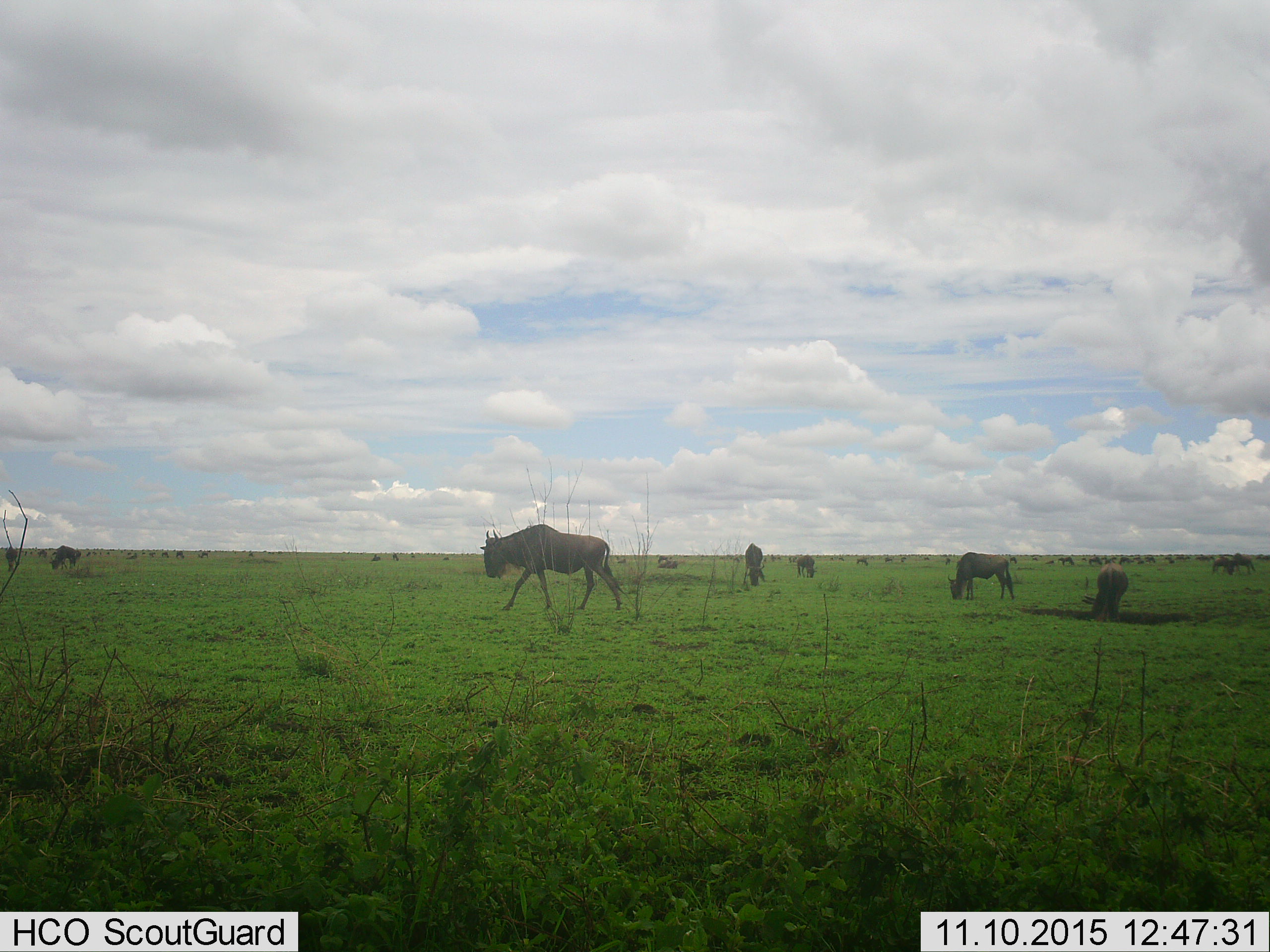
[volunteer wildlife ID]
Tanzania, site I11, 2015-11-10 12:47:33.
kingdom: Animalia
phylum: Chordata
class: Mammalia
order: Artiodactyla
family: Bovidae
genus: Connochaetes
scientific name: Connochaetes taurinus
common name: blue wildebeest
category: wildebeest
Wildebeest (blue wildebeest) (Connochaetes taurinus), count 11-50. Behavior (volunteer vote fractions): standing 40%, resting 40%, moving 70%, interacting 20%. Young present (vote fraction): 10%. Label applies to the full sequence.